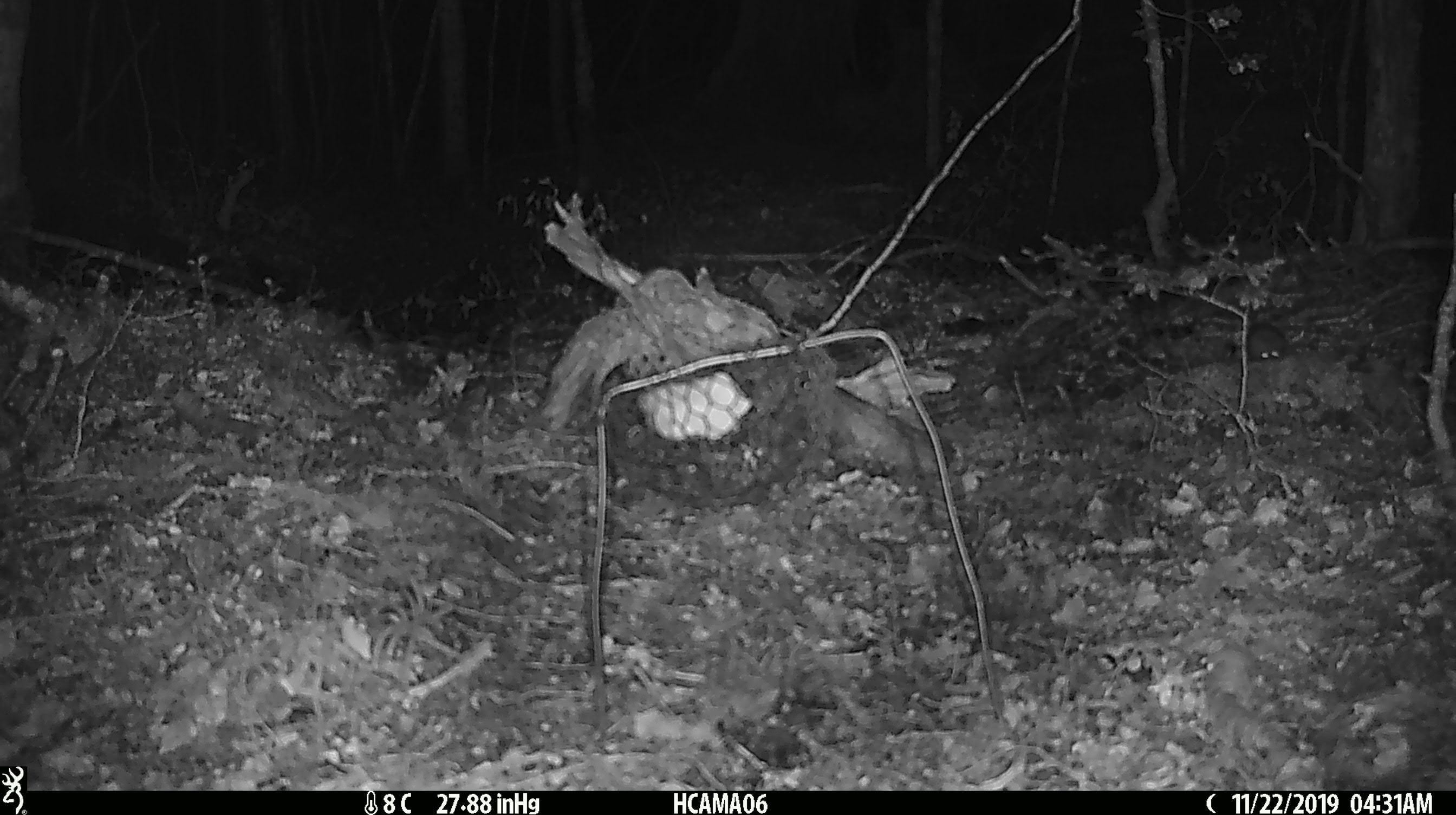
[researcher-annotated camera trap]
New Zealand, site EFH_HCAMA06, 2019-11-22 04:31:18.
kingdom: Animalia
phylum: Chordata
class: Mammalia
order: Rodentia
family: Muridae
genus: Mus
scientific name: Mus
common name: mouse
Mouse (Mus).